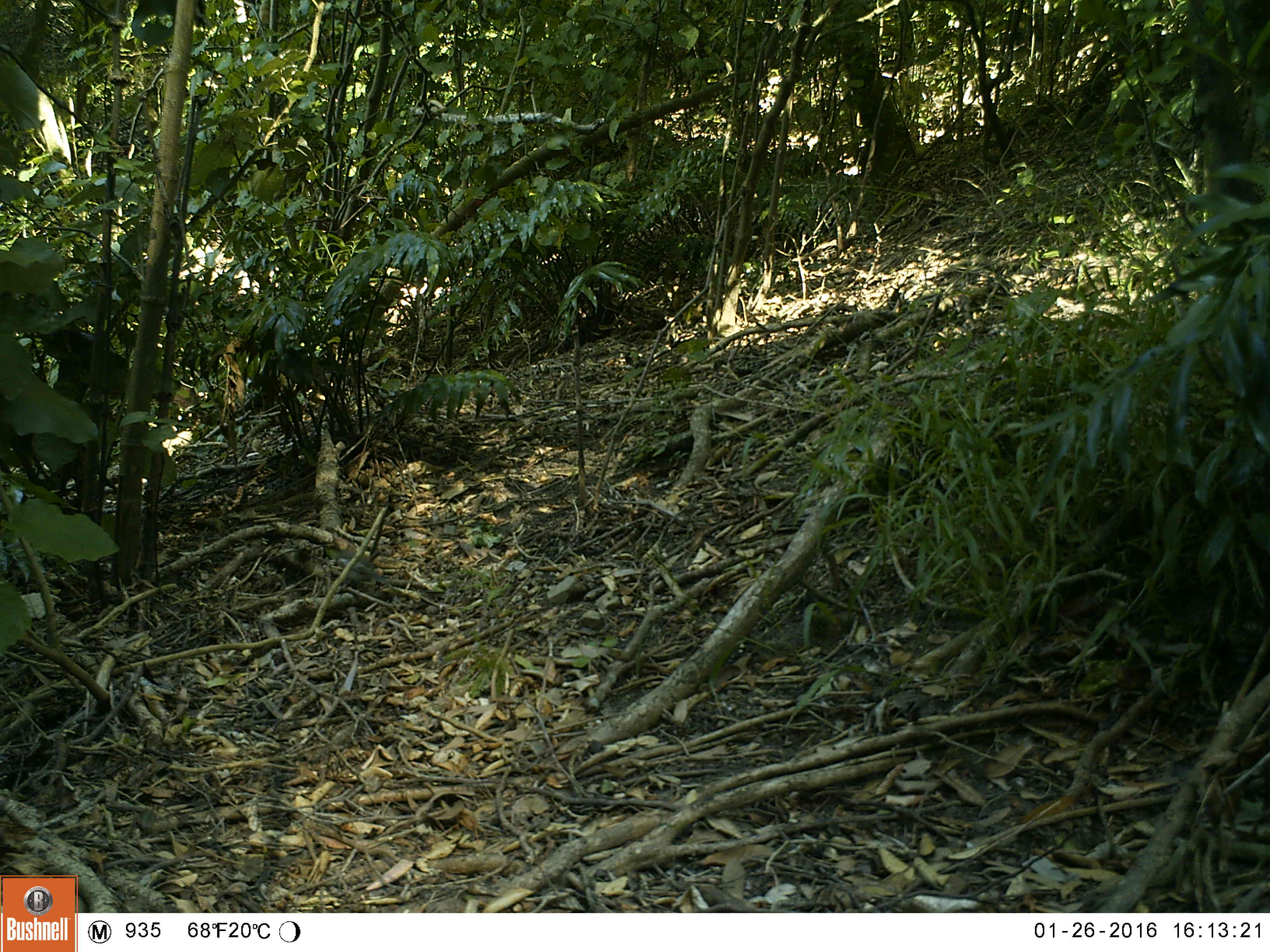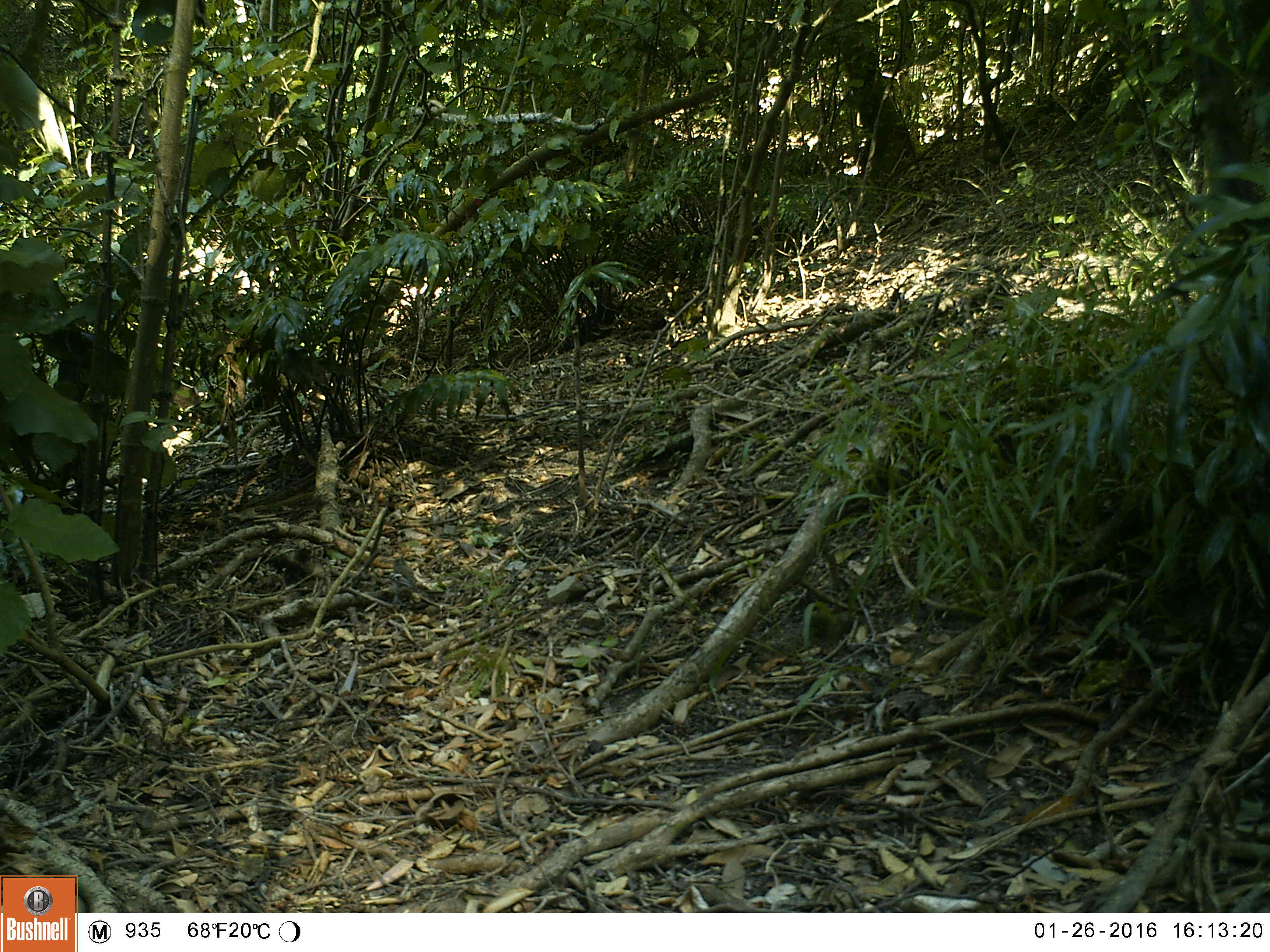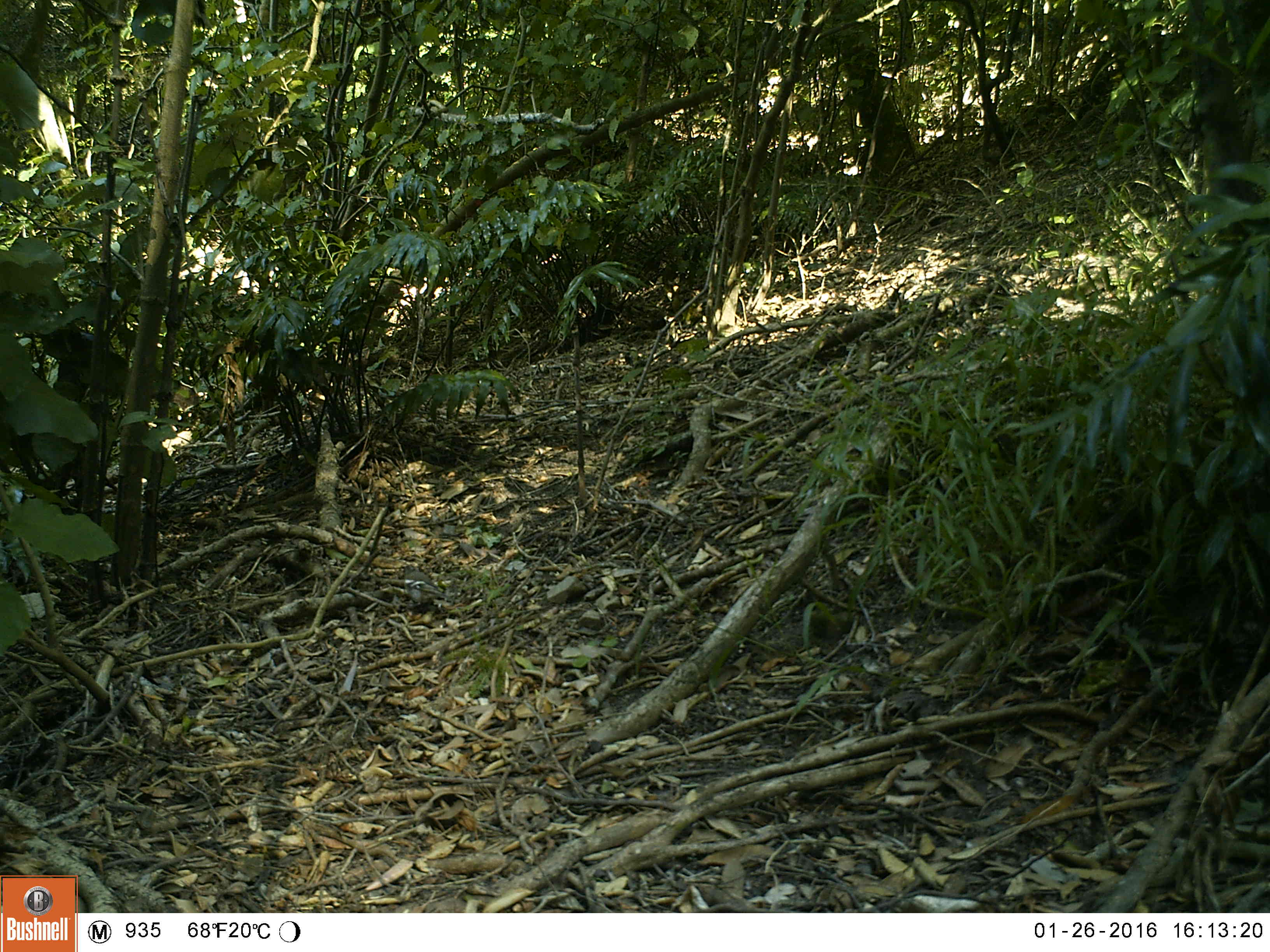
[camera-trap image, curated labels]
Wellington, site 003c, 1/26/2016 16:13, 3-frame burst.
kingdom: Animalia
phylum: Chordata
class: Aves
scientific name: Aves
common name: bird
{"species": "bird (Aves)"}